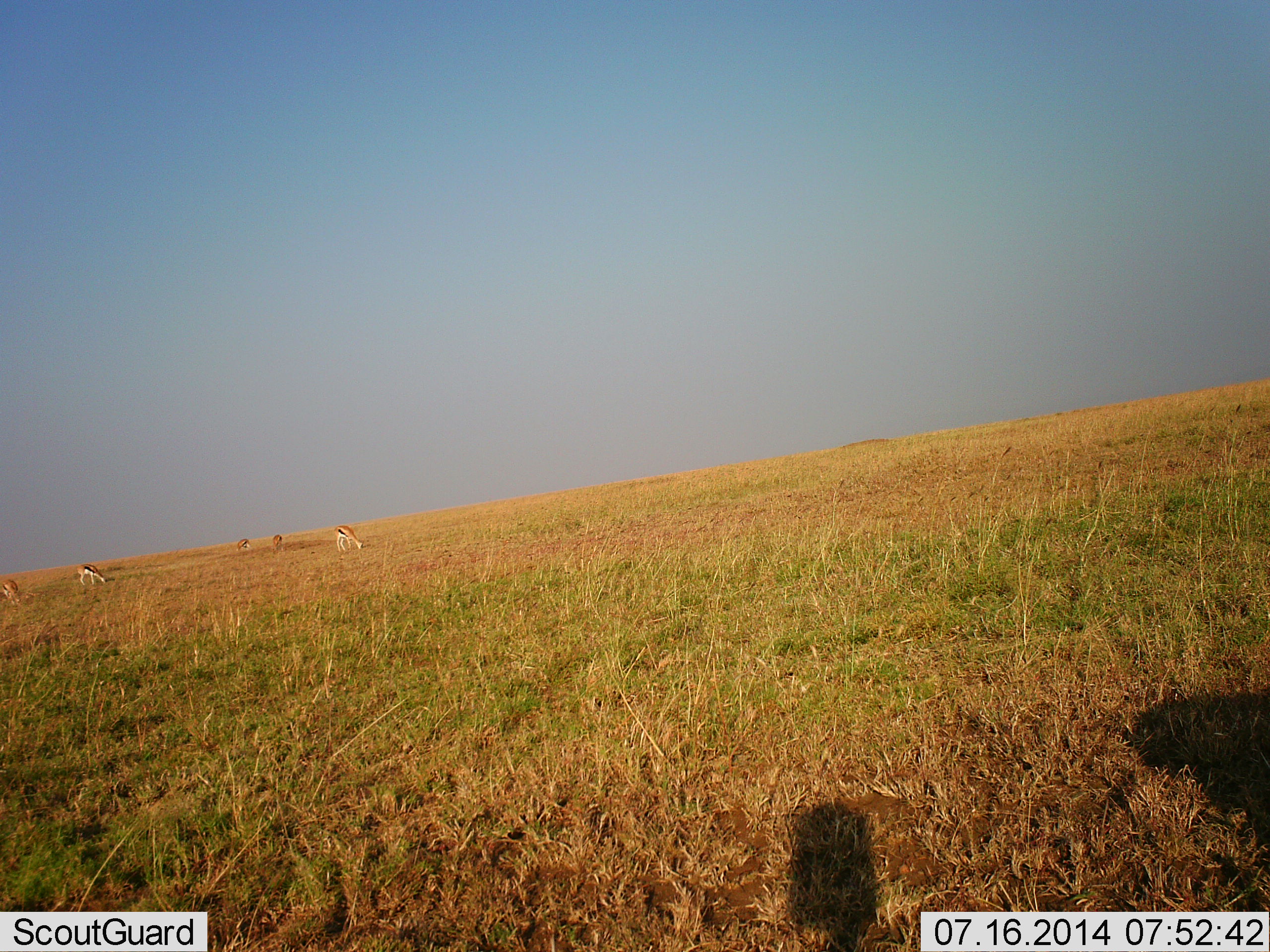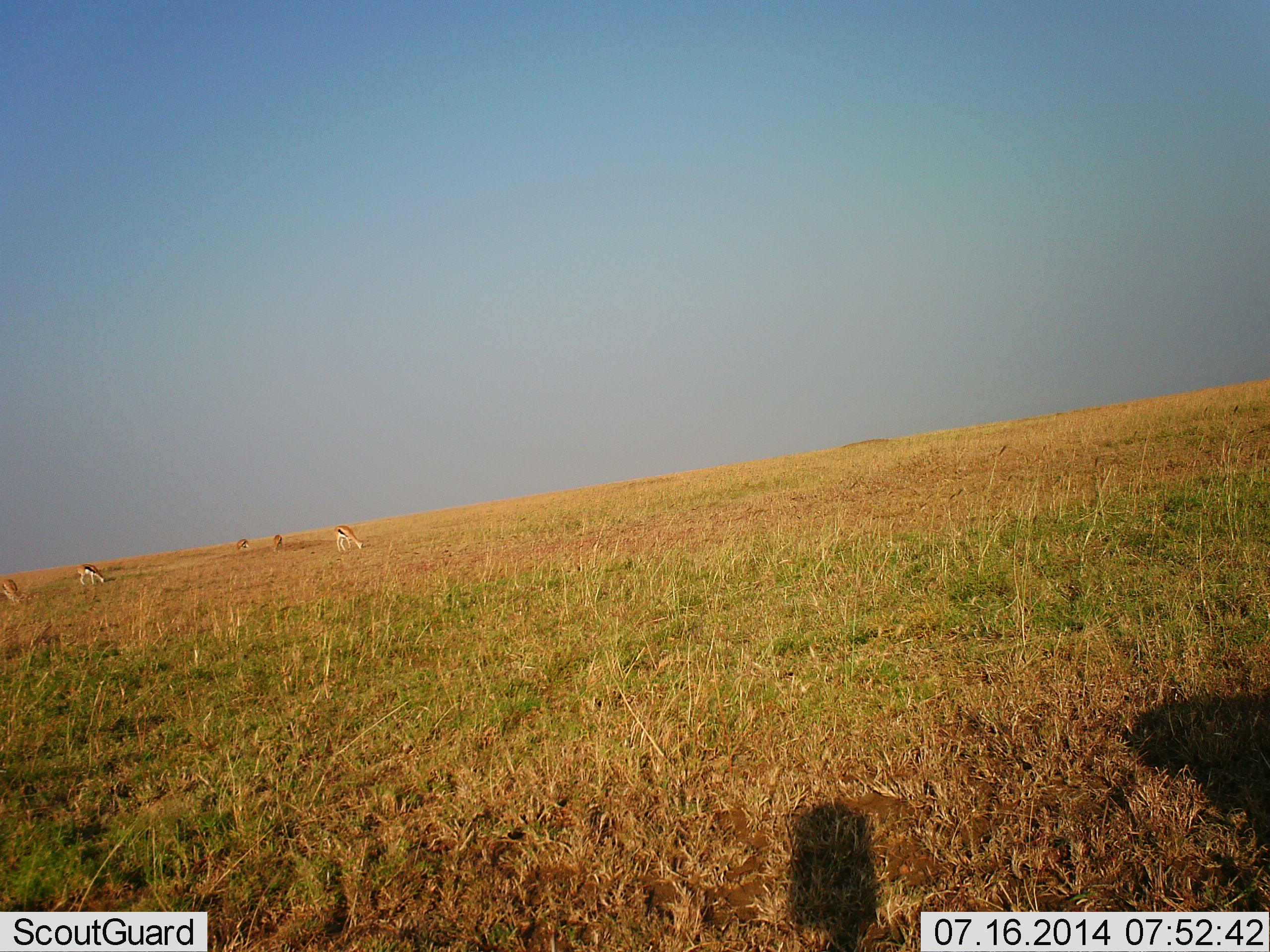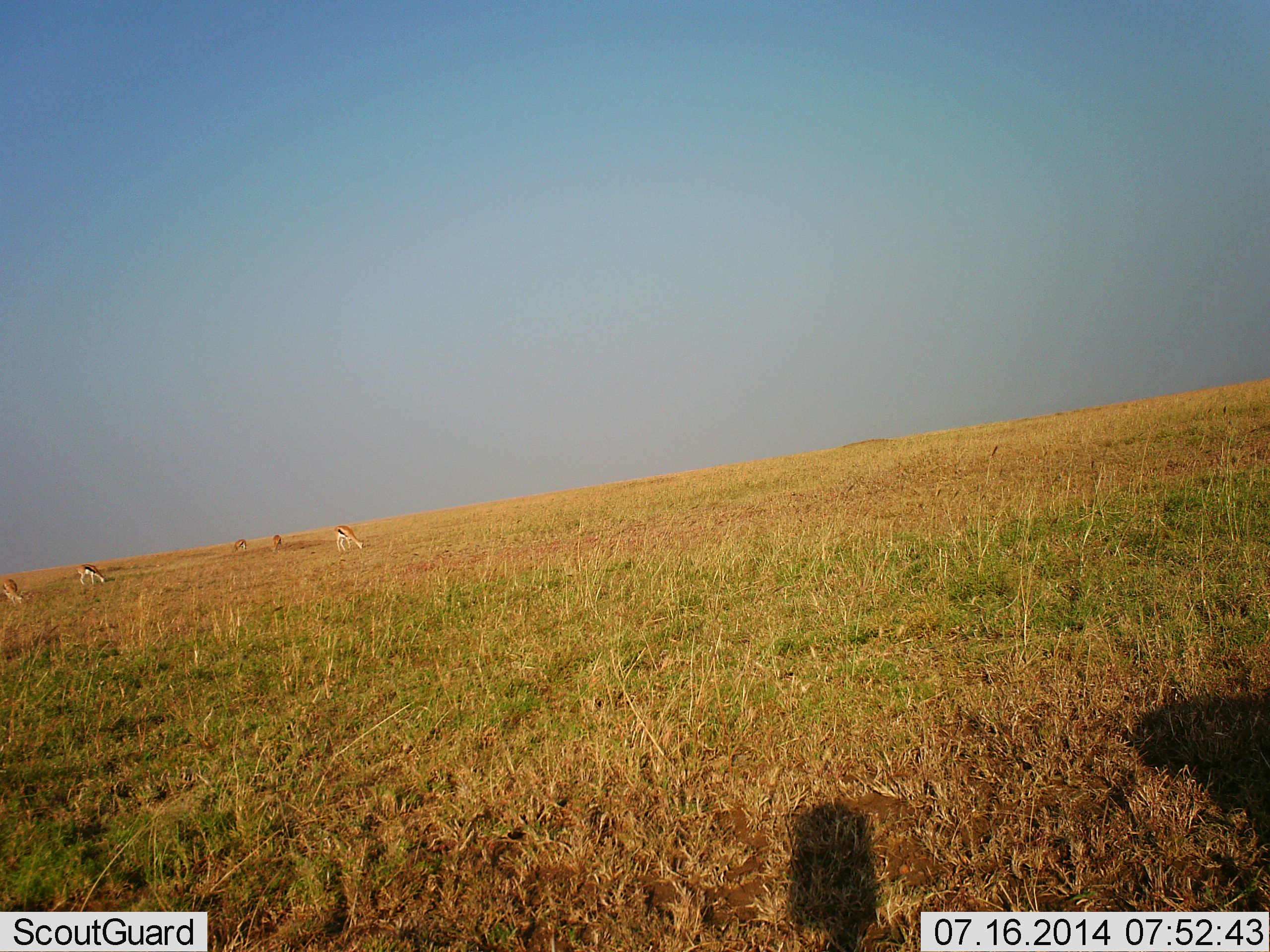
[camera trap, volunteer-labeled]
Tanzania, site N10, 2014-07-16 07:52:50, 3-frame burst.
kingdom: Animalia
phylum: Chordata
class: Mammalia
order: Artiodactyla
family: Bovidae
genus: Eudorcas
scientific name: Eudorcas thomsonii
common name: thomson's gazelle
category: gazellethomsons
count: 5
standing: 30%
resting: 0%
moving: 0%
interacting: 0%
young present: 0%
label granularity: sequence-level